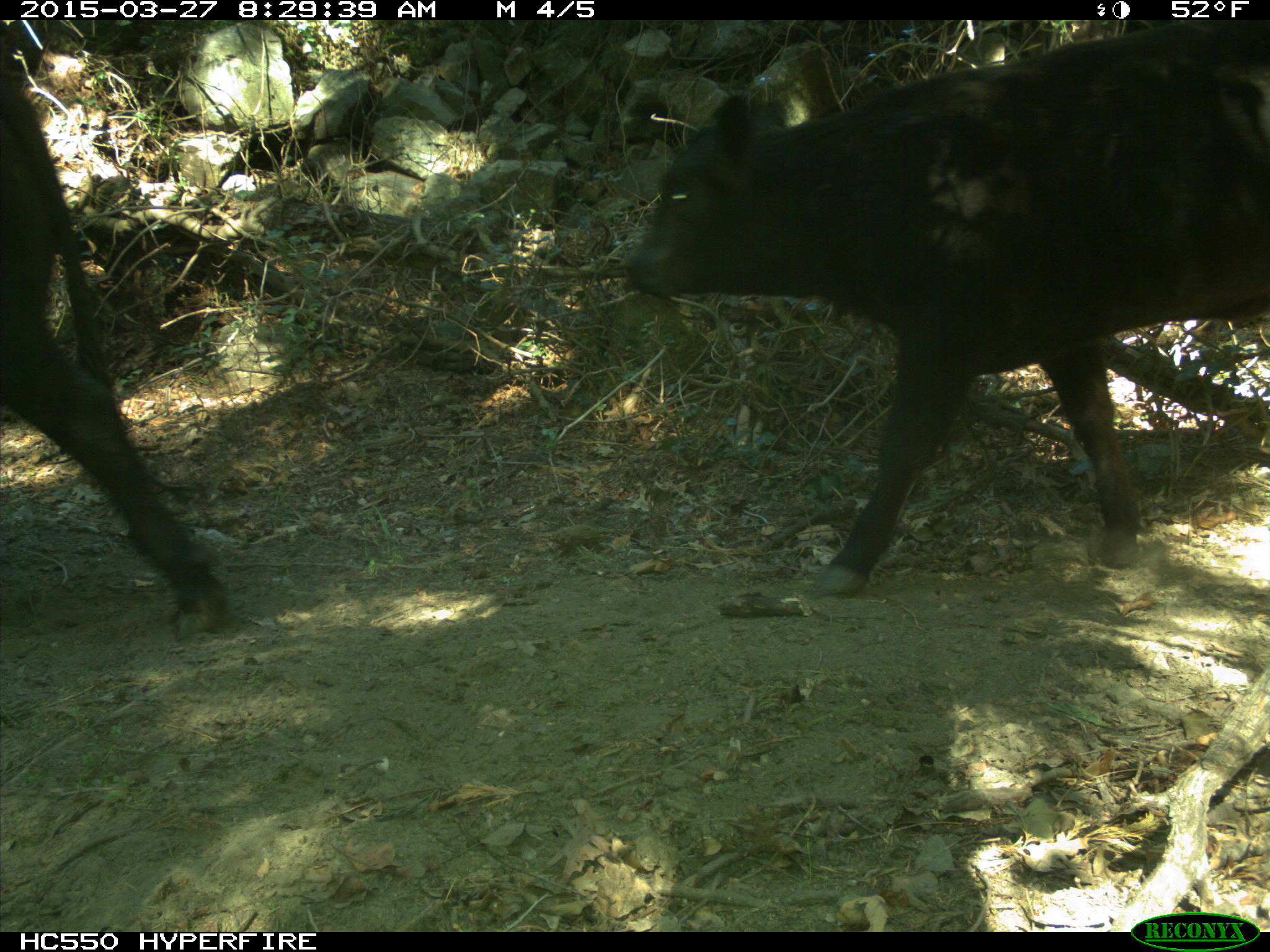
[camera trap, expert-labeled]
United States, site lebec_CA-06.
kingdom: Animalia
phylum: Chordata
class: Mammalia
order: Artiodactyla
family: Bovidae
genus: Bos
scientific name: Bos taurus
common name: domestic cow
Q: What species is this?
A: Bos taurus (domestic cow).